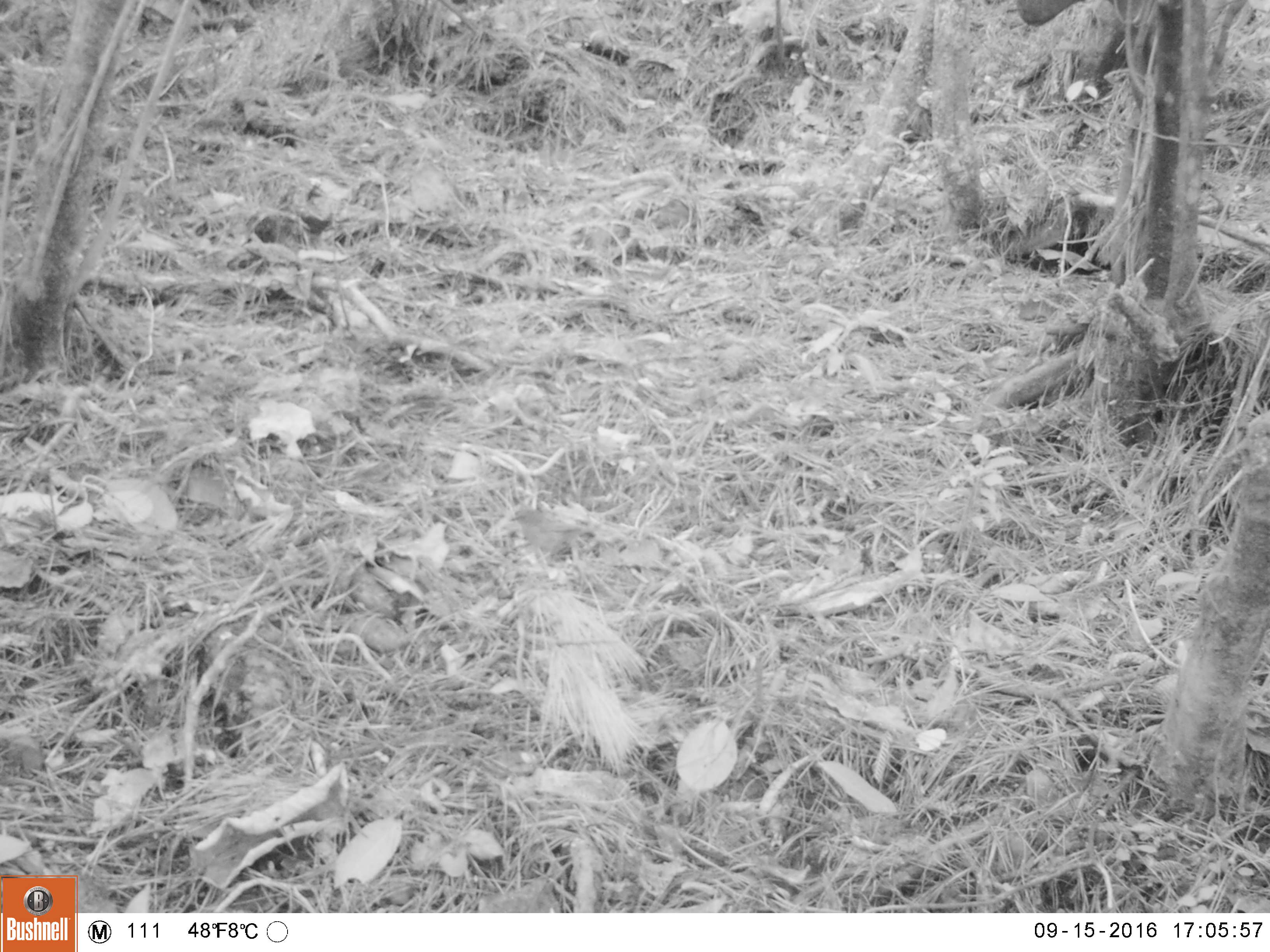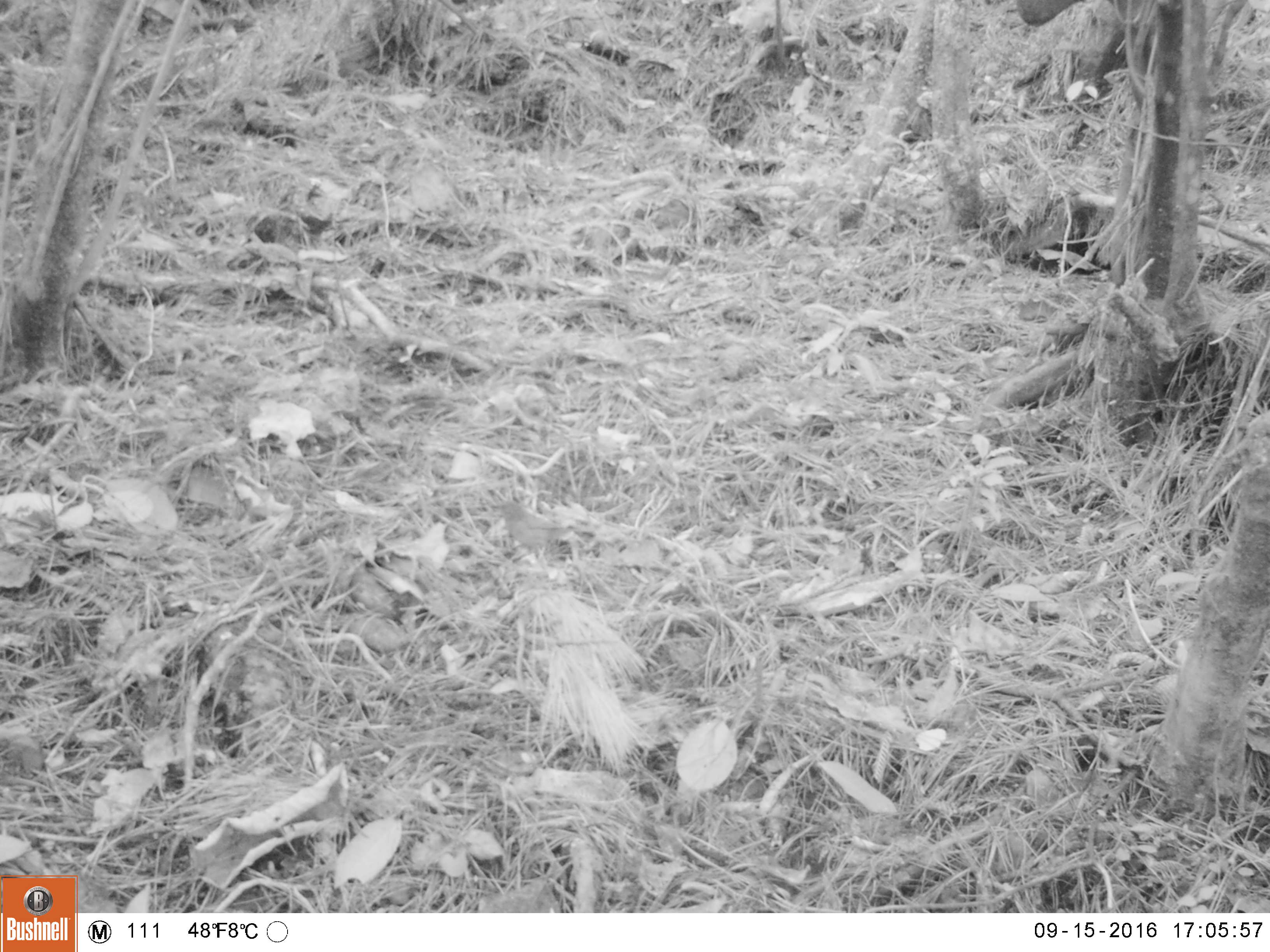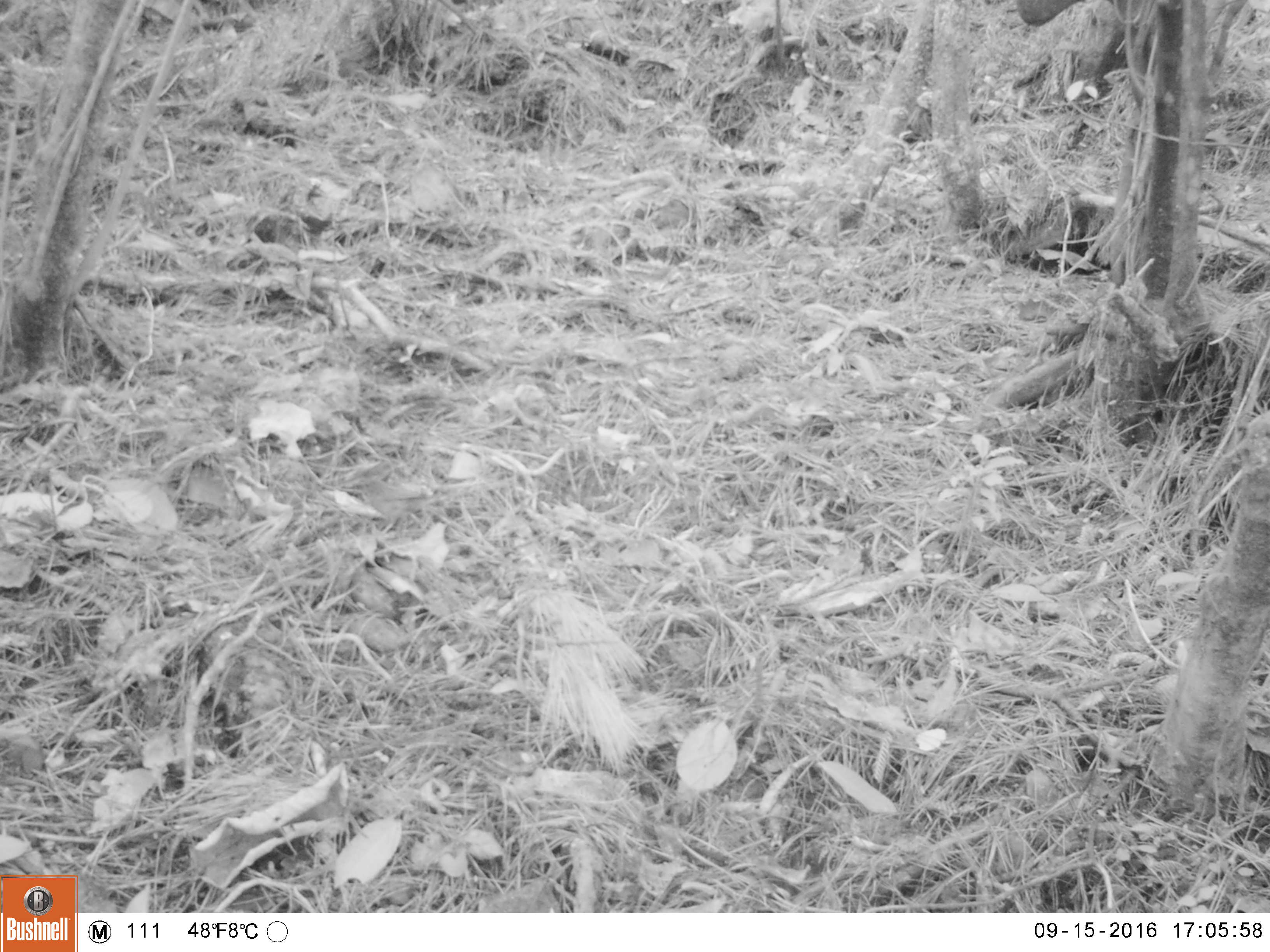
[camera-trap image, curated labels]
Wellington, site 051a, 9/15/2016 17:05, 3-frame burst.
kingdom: Animalia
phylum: Chordata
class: Aves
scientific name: Aves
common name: bird